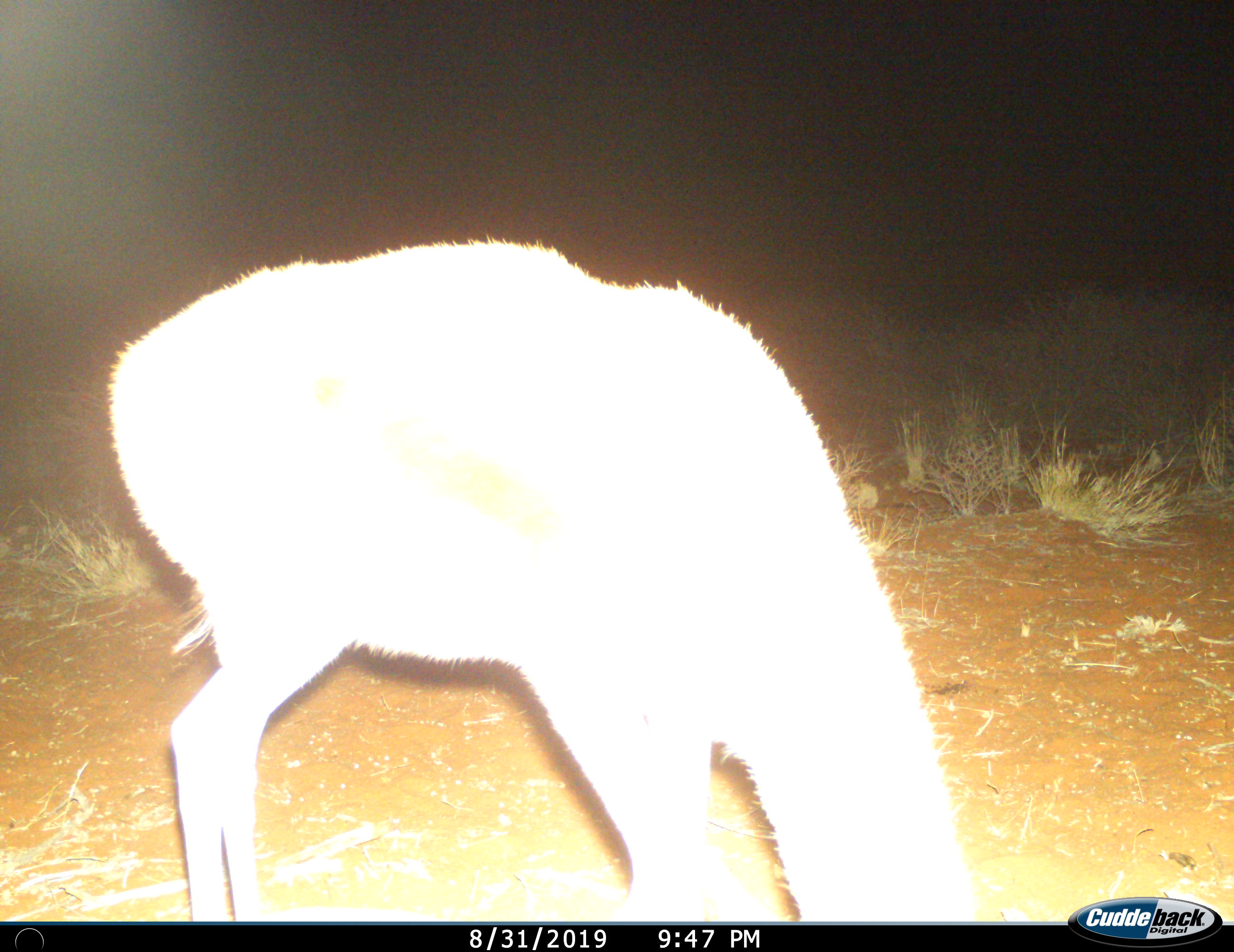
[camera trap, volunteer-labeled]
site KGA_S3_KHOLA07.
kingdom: Animalia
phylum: Chordata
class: Mammalia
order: Artiodactyla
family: Bovidae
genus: Antidorcas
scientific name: Antidorcas marsupialis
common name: springbok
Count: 1.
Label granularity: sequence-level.